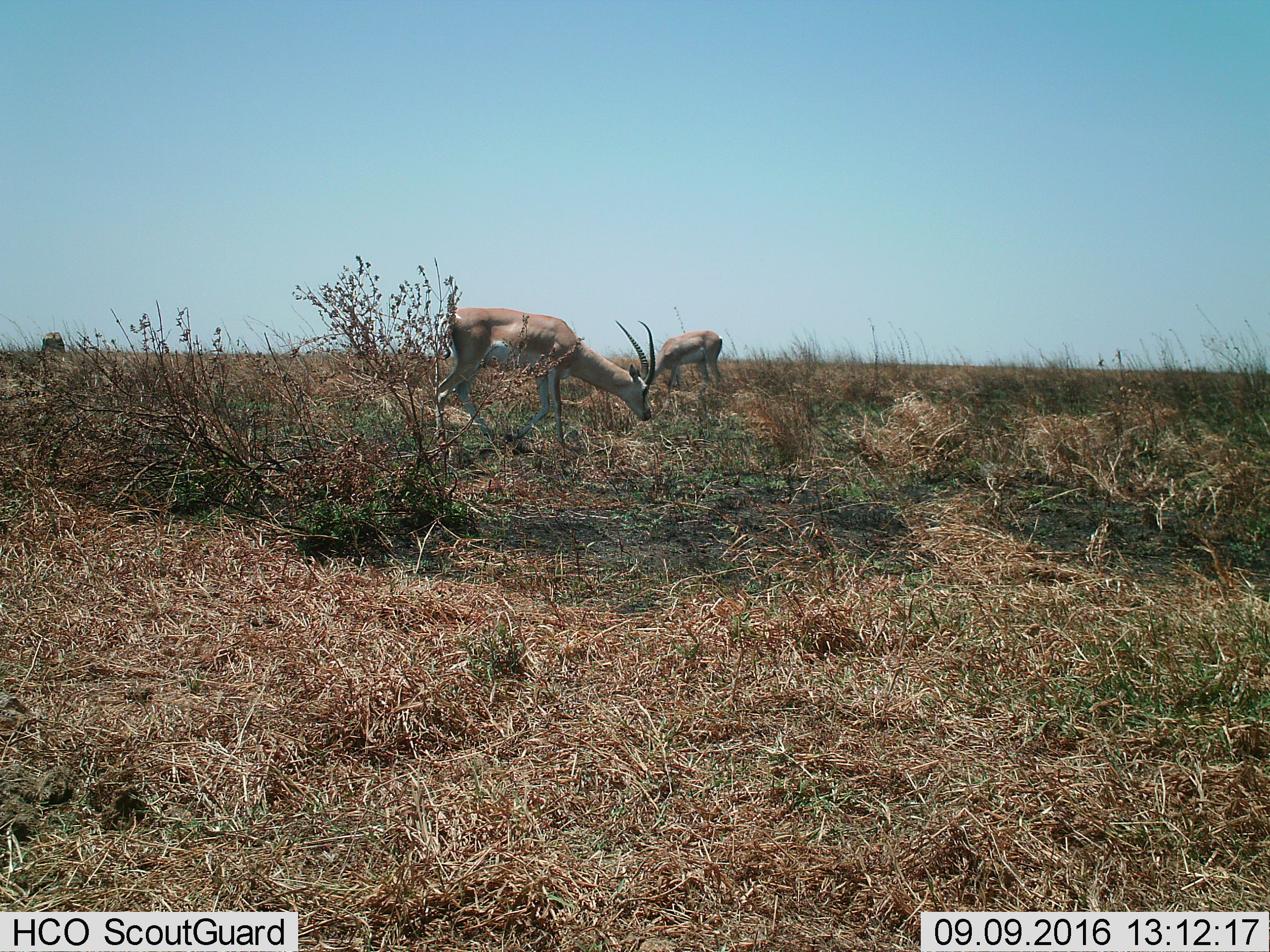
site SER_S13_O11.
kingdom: Animalia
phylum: Chordata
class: Mammalia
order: Artiodactyla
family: Bovidae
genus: Nanger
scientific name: Nanger granti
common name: grant's gazelle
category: gazellegrants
Gazellegrants (grant's gazelle) (Nanger granti), count 2. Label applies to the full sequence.